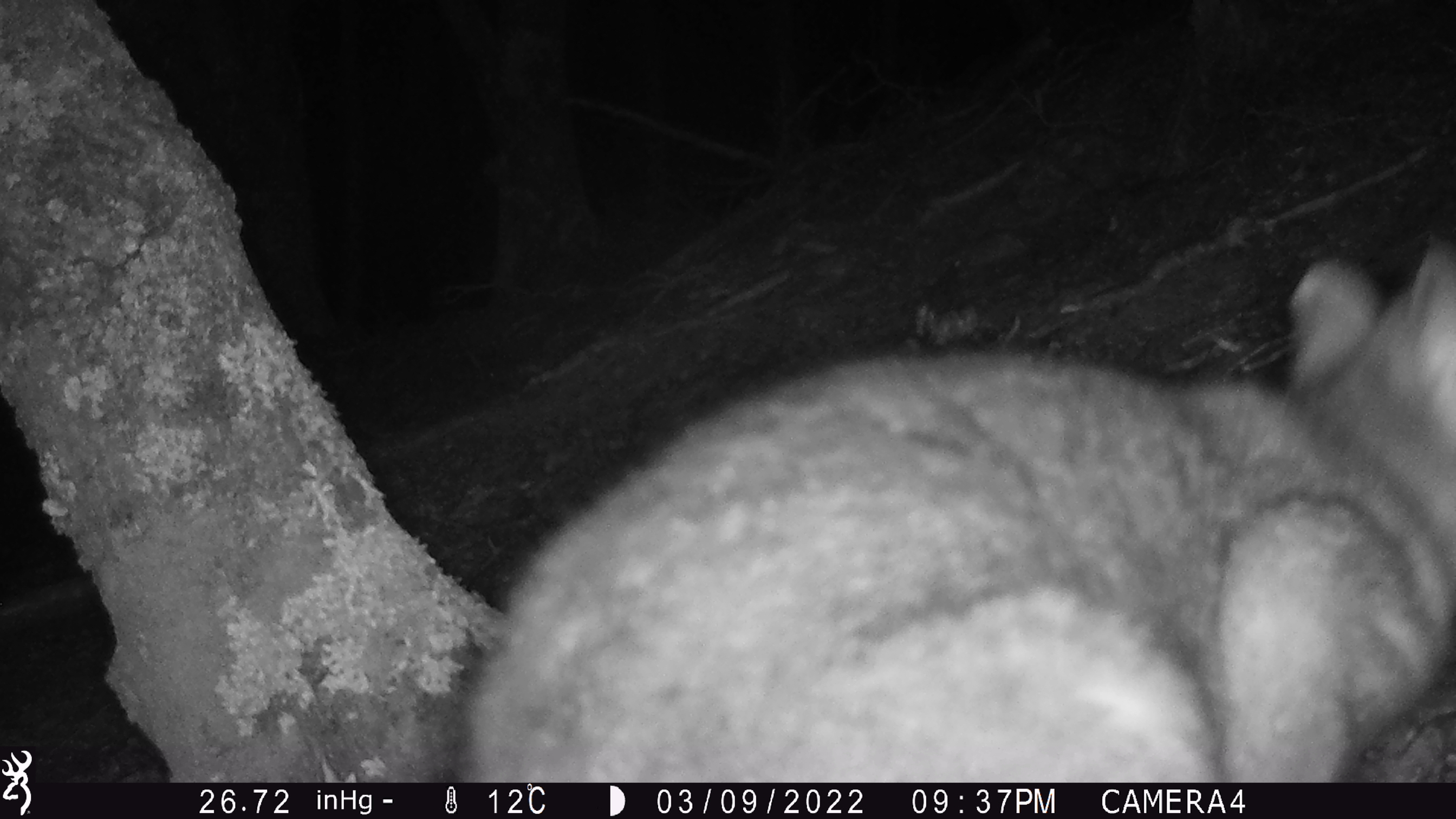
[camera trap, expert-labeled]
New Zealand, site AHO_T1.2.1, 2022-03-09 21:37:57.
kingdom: Animalia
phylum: Chordata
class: Mammalia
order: Diprotodontia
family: Phalangeridae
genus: Trichosurus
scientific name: Trichosurus vulpecula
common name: common brushtail possum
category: possum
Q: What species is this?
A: Possum (common brushtail possum) (Trichosurus vulpecula).